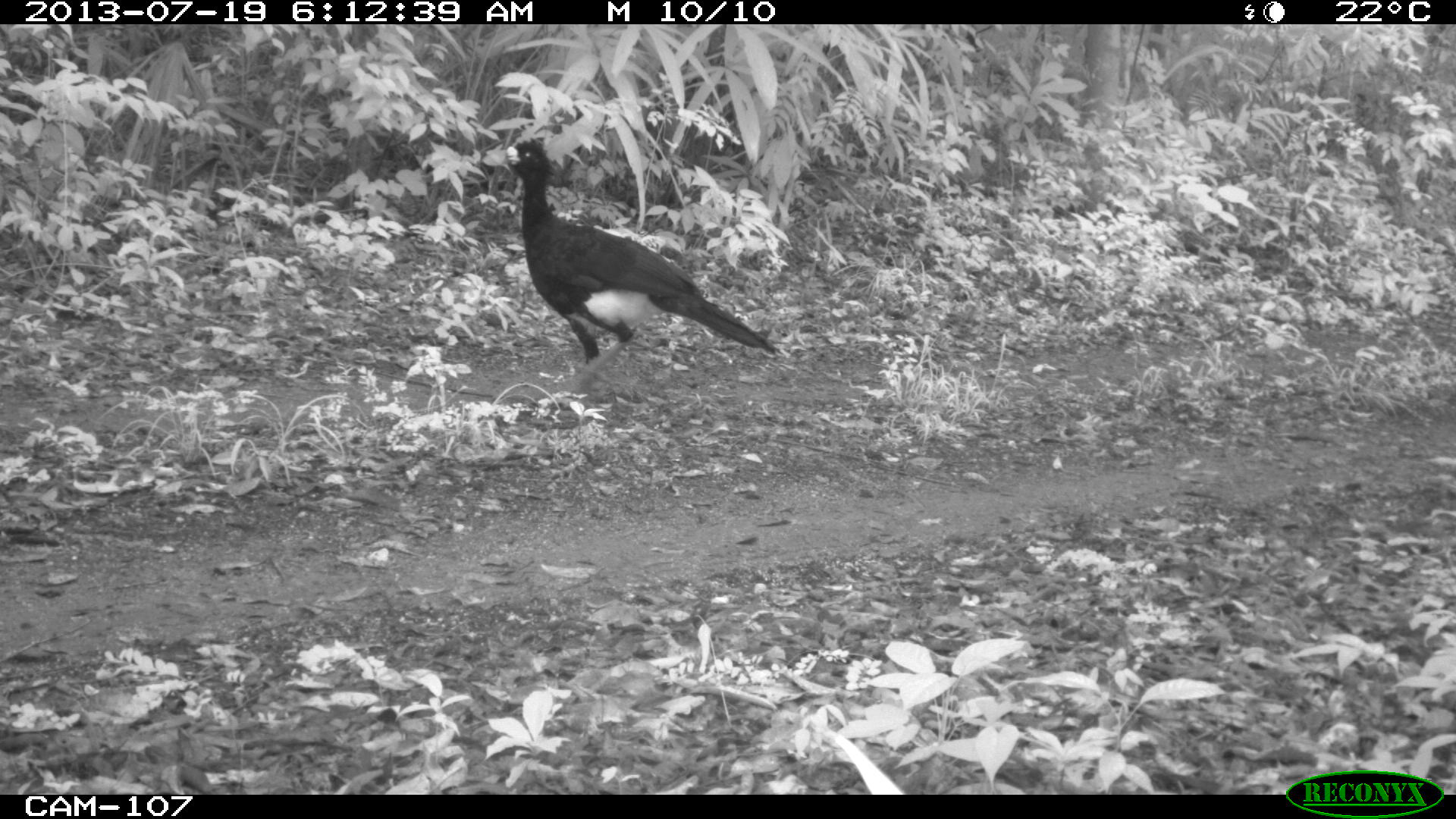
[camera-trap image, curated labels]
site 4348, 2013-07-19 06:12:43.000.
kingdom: Animalia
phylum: Chordata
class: Aves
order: Galliformes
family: Cracidae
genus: Crax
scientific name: Crax rubra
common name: great curassow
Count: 2.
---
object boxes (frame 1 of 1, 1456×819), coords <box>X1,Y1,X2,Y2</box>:
crax rubra: <box>500,138,778,411</box>